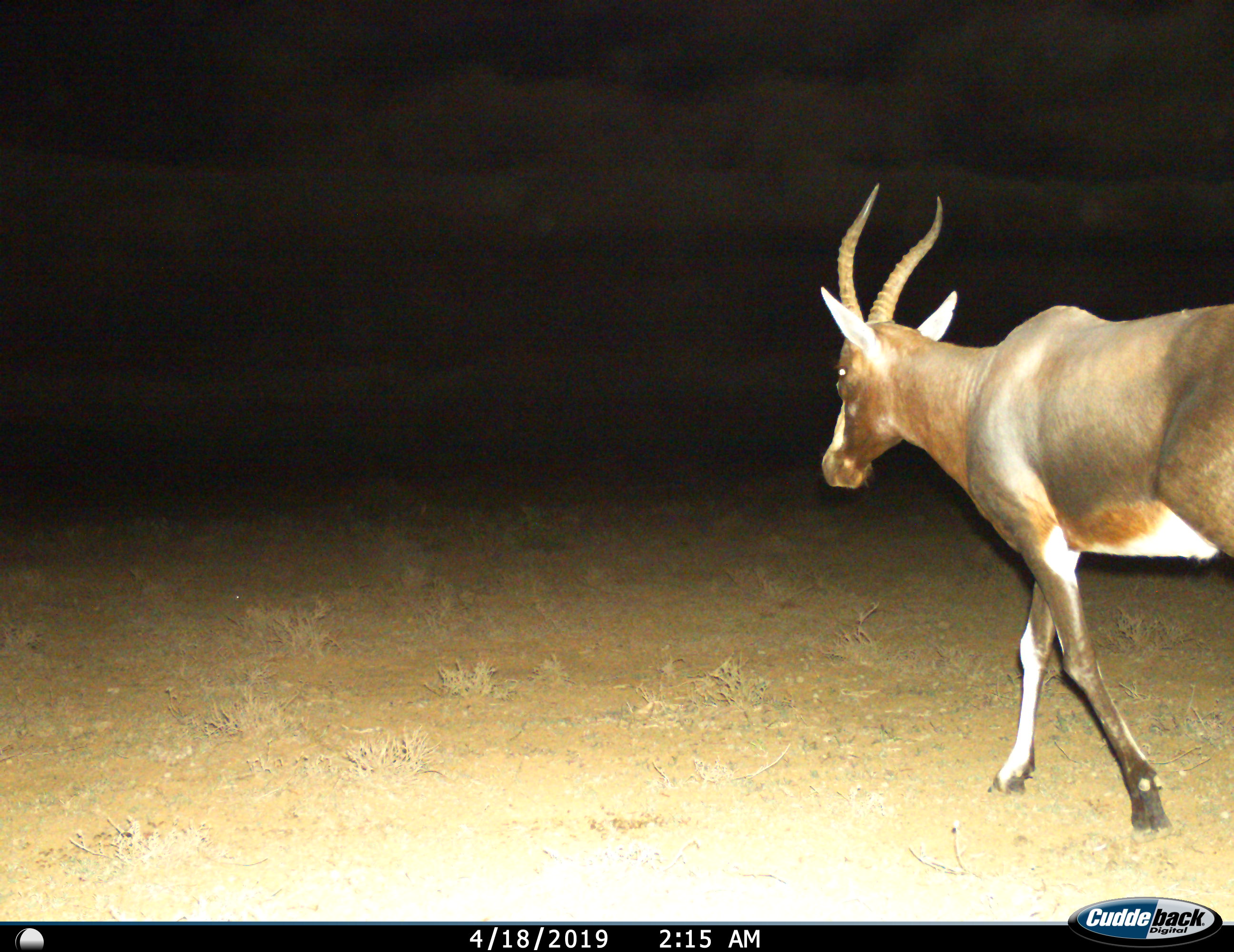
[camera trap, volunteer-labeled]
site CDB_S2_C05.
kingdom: Animalia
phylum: Chordata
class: Mammalia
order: Artiodactyla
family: Bovidae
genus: Damaliscus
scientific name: Damaliscus pygargus phillipsi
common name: blesbok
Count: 1.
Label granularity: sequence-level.